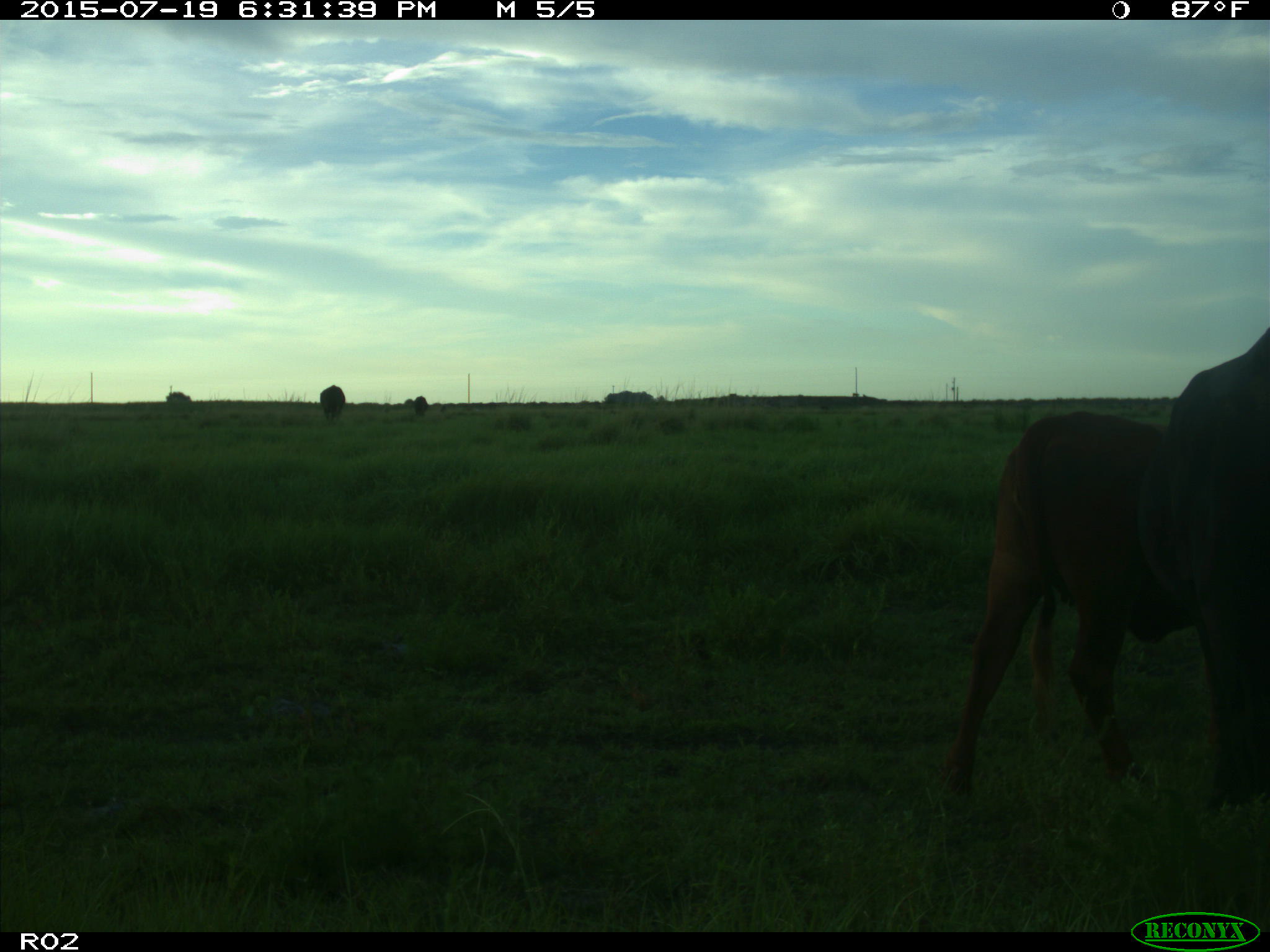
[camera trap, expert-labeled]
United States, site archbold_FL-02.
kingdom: Animalia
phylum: Chordata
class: Mammalia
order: Artiodactyla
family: Bovidae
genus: Bos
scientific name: Bos taurus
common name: domestic cow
Bos taurus (domestic cow).